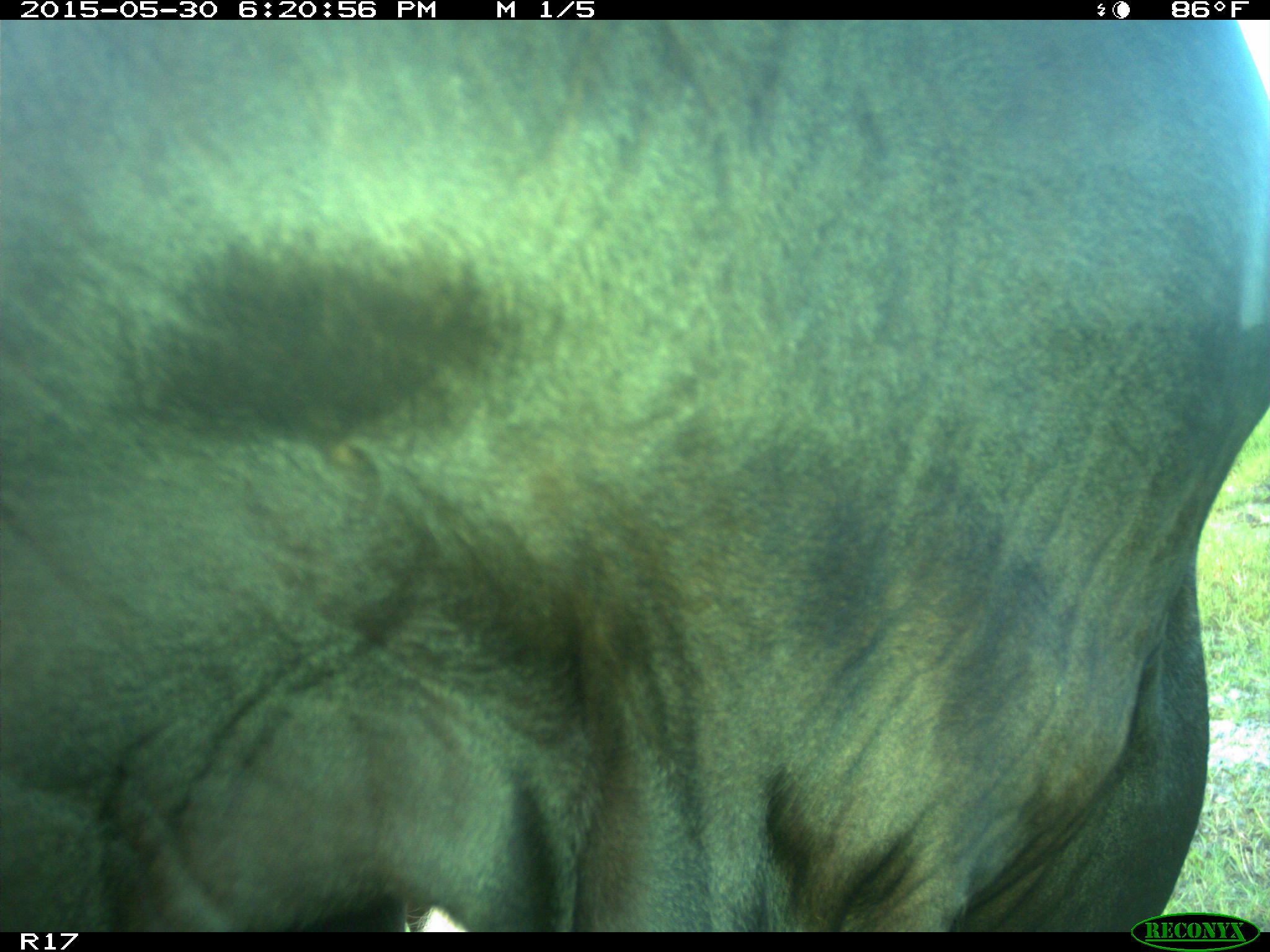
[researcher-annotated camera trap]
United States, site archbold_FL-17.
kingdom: Animalia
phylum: Chordata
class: Mammalia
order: Artiodactyla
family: Bovidae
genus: Bos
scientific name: Bos taurus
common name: domestic cow